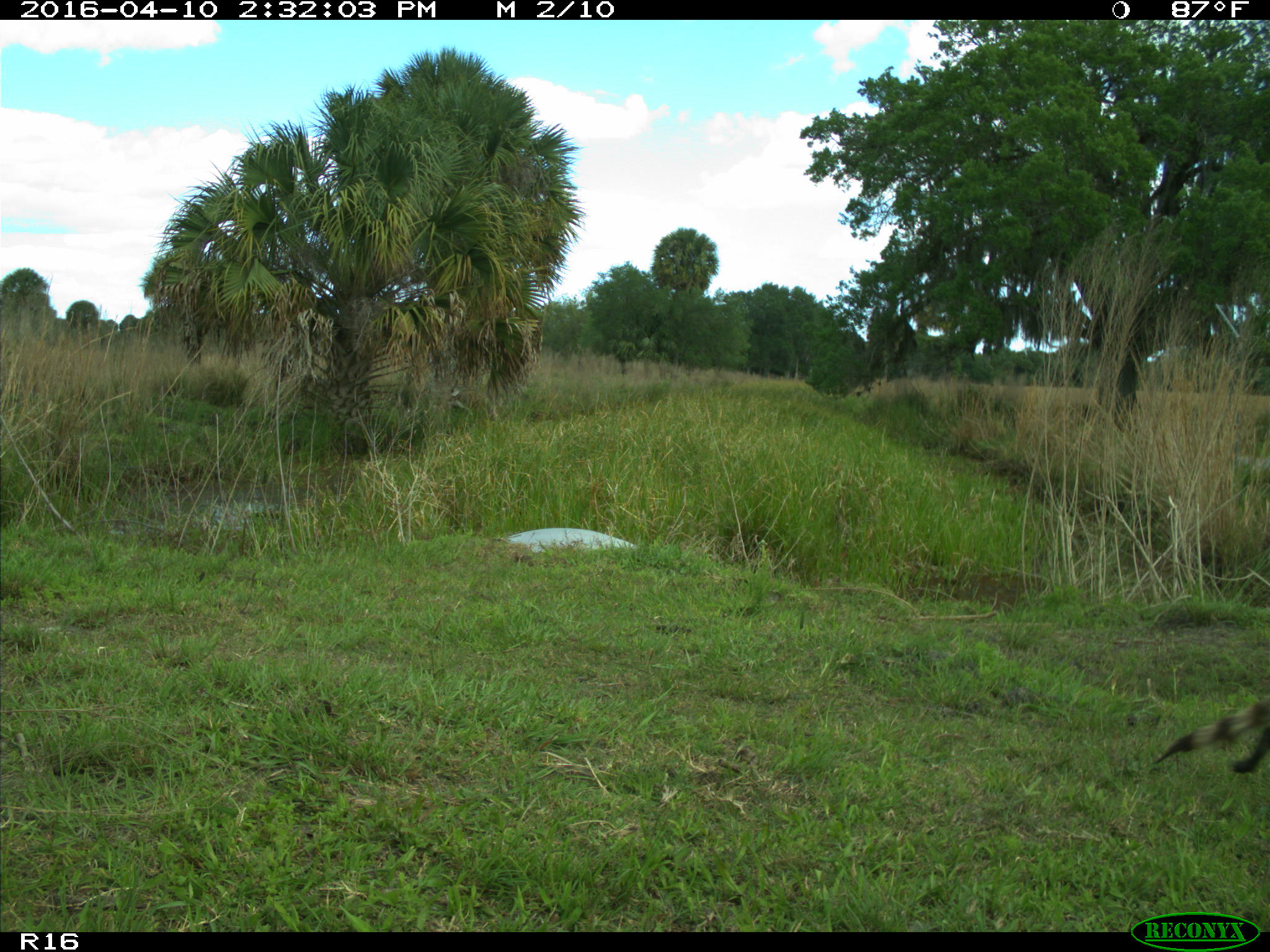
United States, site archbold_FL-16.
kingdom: Animalia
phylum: Chordata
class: Mammalia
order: Carnivora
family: Procyonidae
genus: Procyon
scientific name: Procyon lotor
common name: common raccoon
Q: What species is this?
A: Procyon lotor (common raccoon).